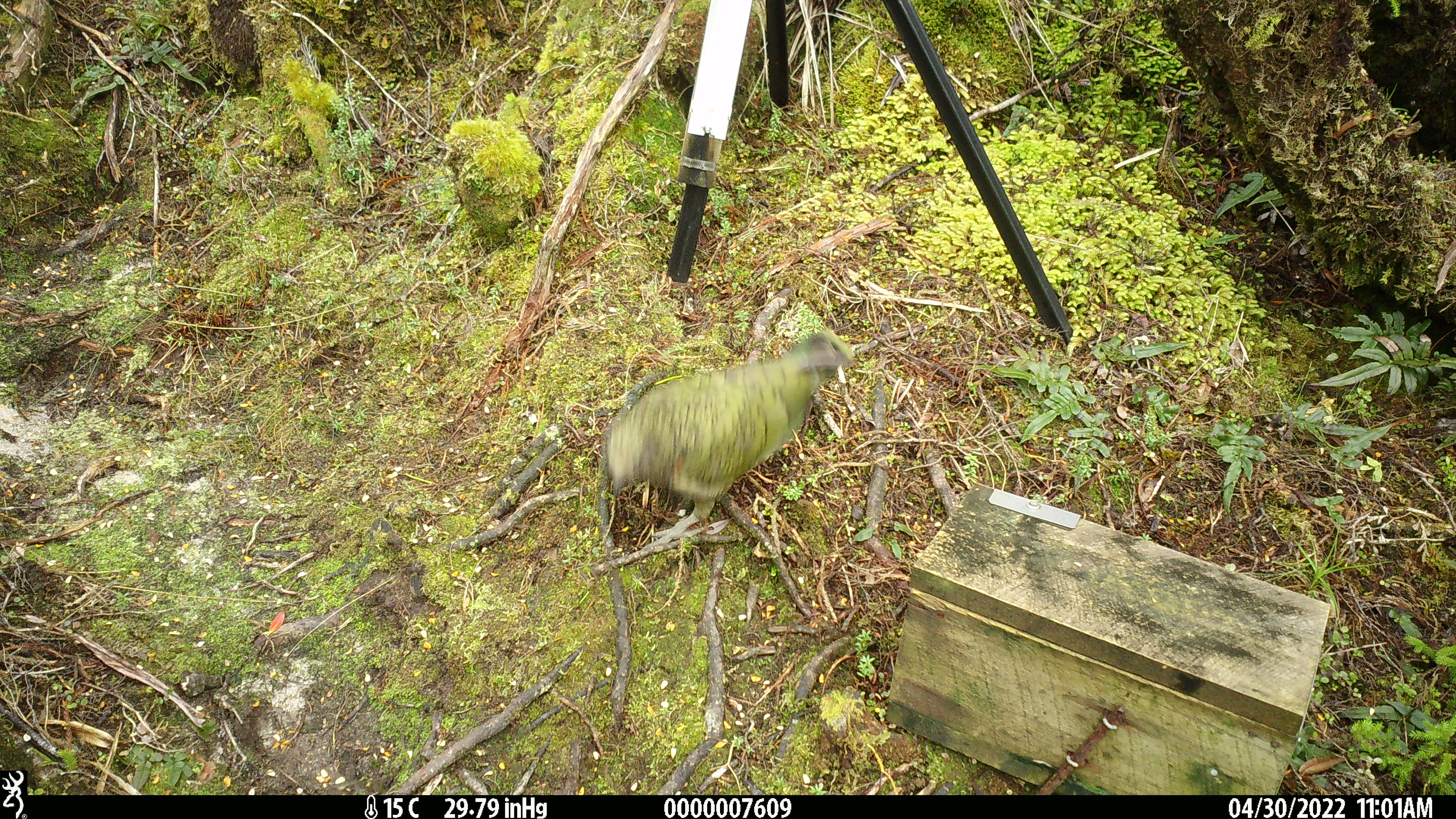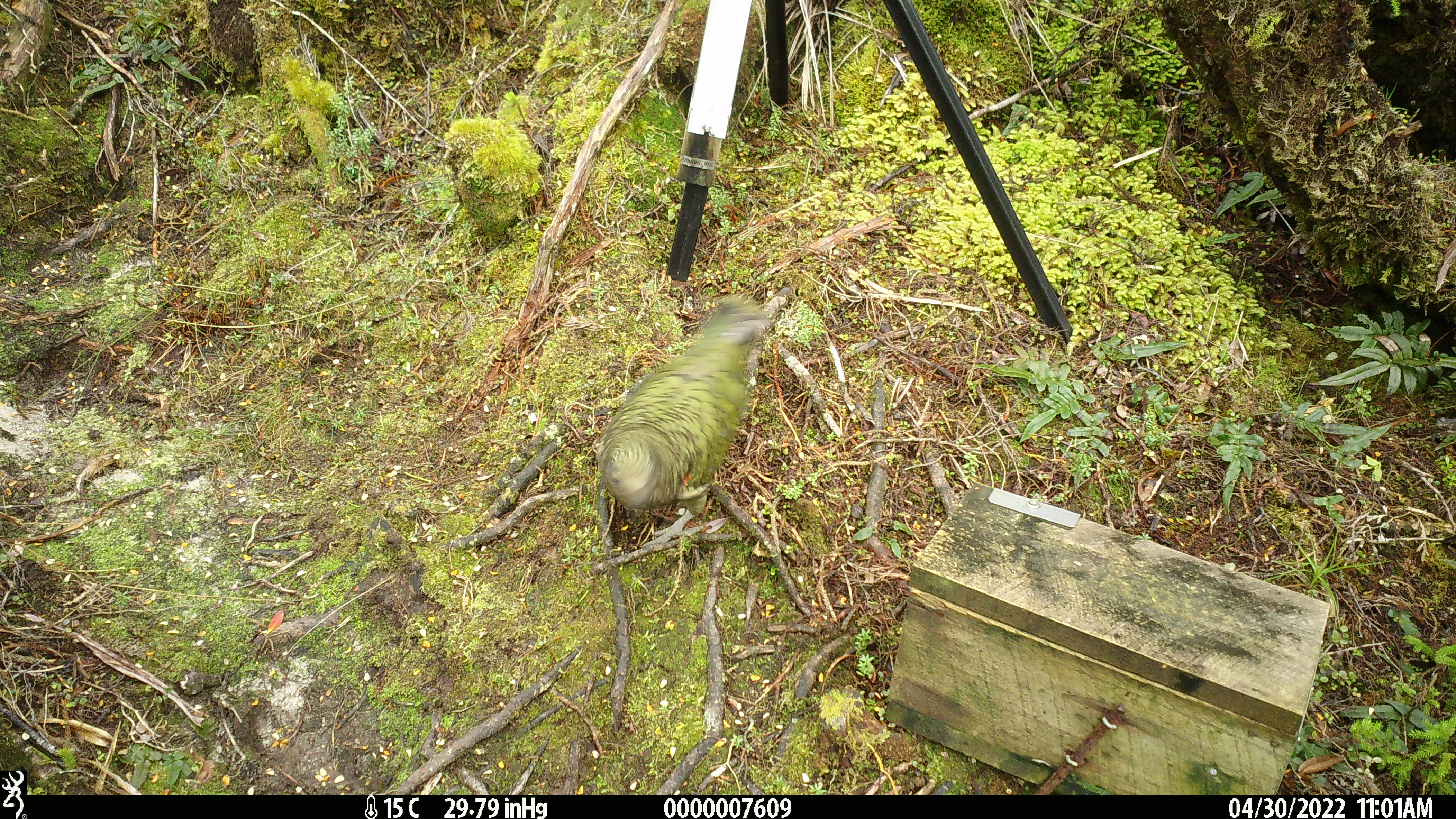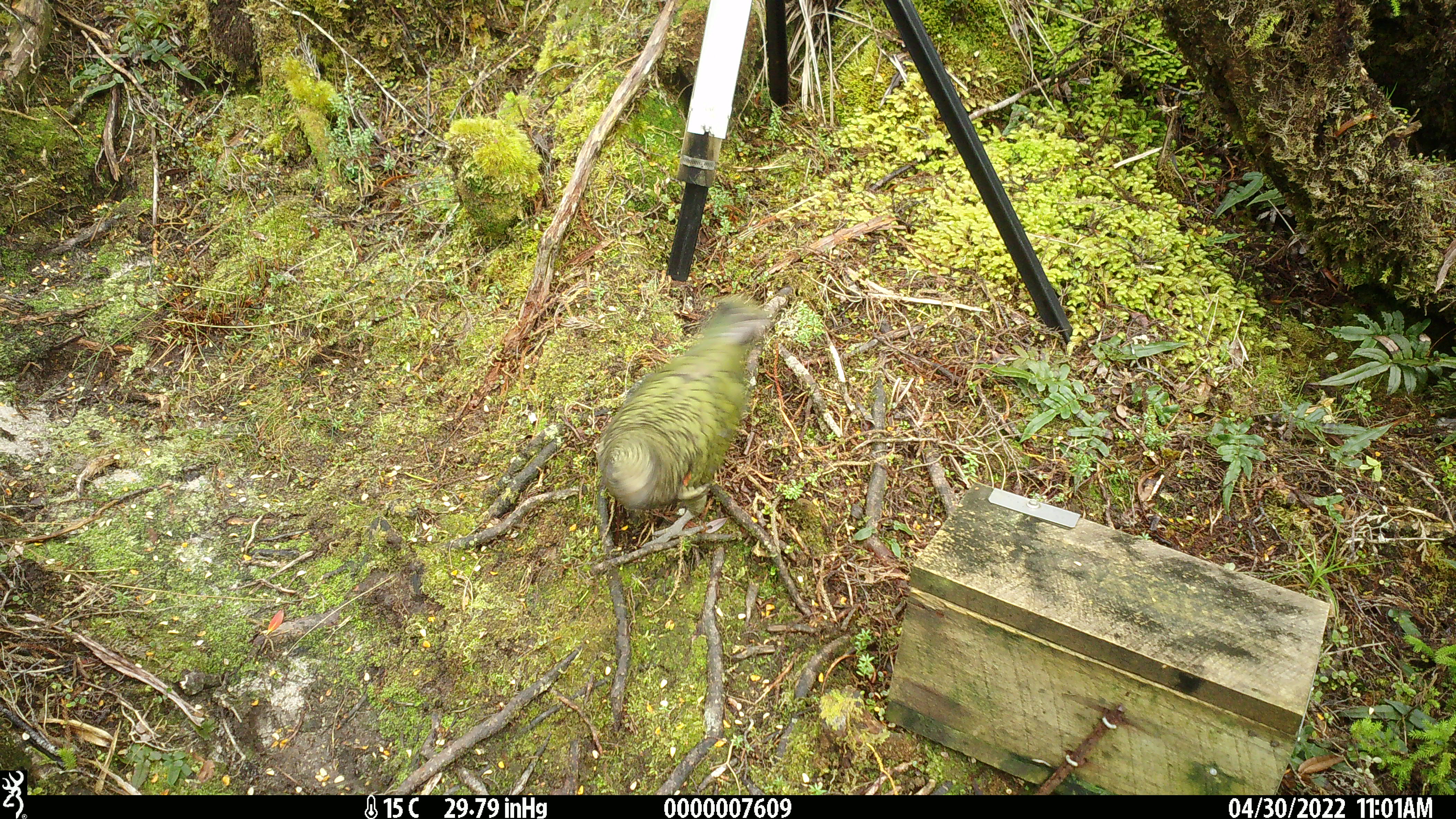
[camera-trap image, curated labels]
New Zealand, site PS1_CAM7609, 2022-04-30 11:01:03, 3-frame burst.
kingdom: Animalia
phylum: Chordata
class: Aves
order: Psittaciformes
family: Strigopidae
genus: Nestor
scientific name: Nestor notabilis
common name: kea